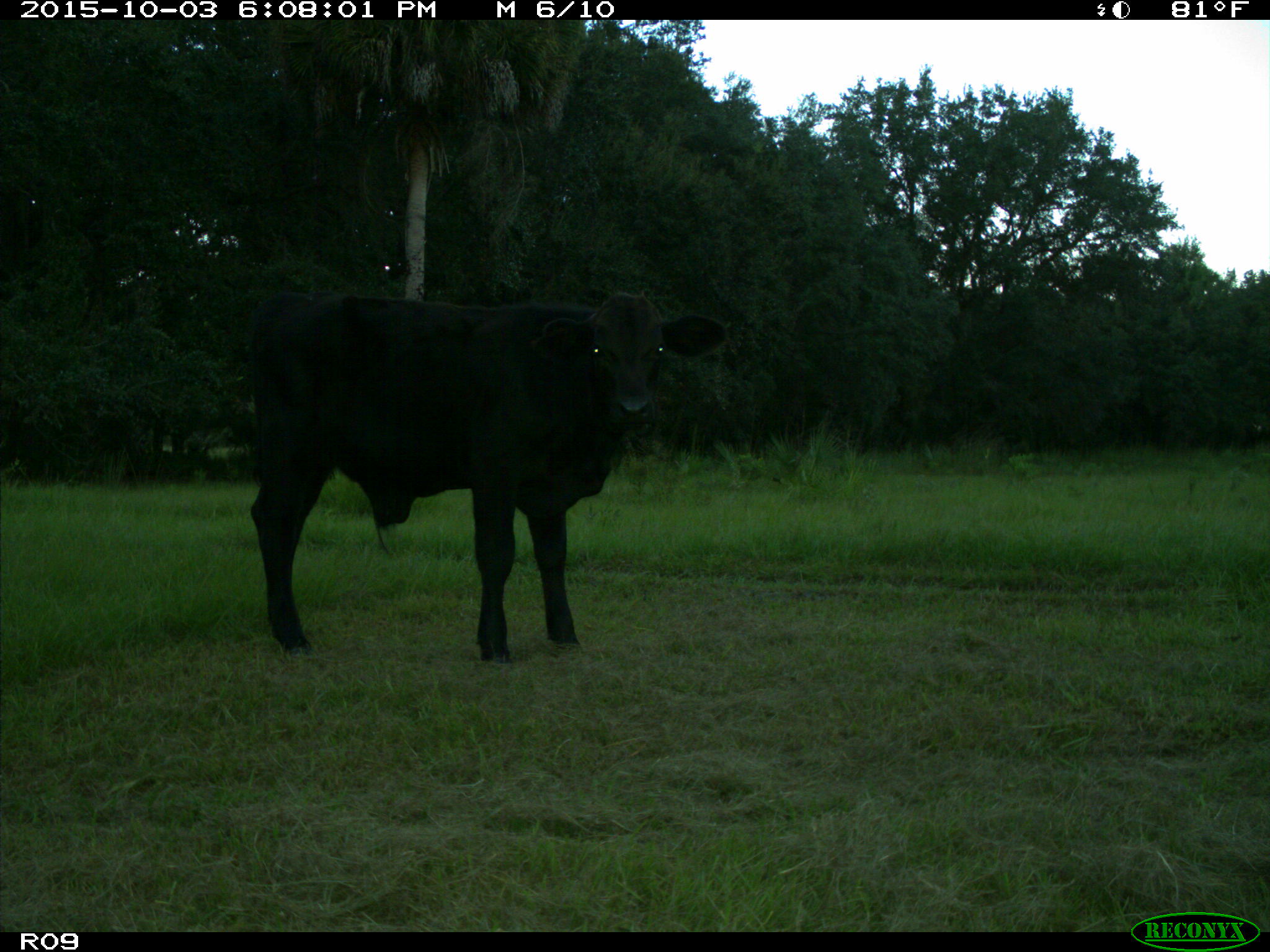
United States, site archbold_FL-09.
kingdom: Animalia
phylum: Chordata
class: Mammalia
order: Artiodactyla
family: Bovidae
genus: Bos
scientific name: Bos taurus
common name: domestic cow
Bos taurus (domestic cow).